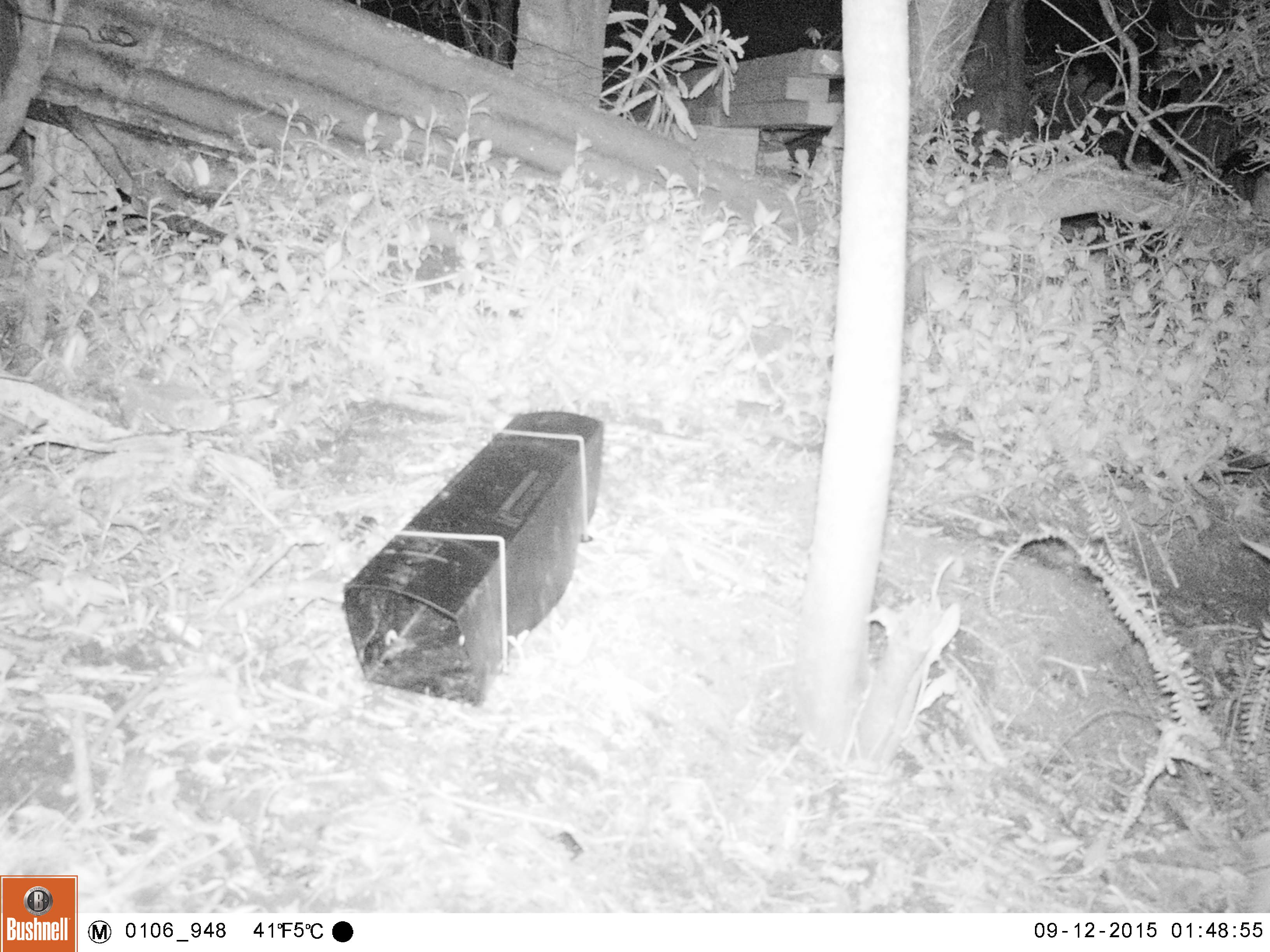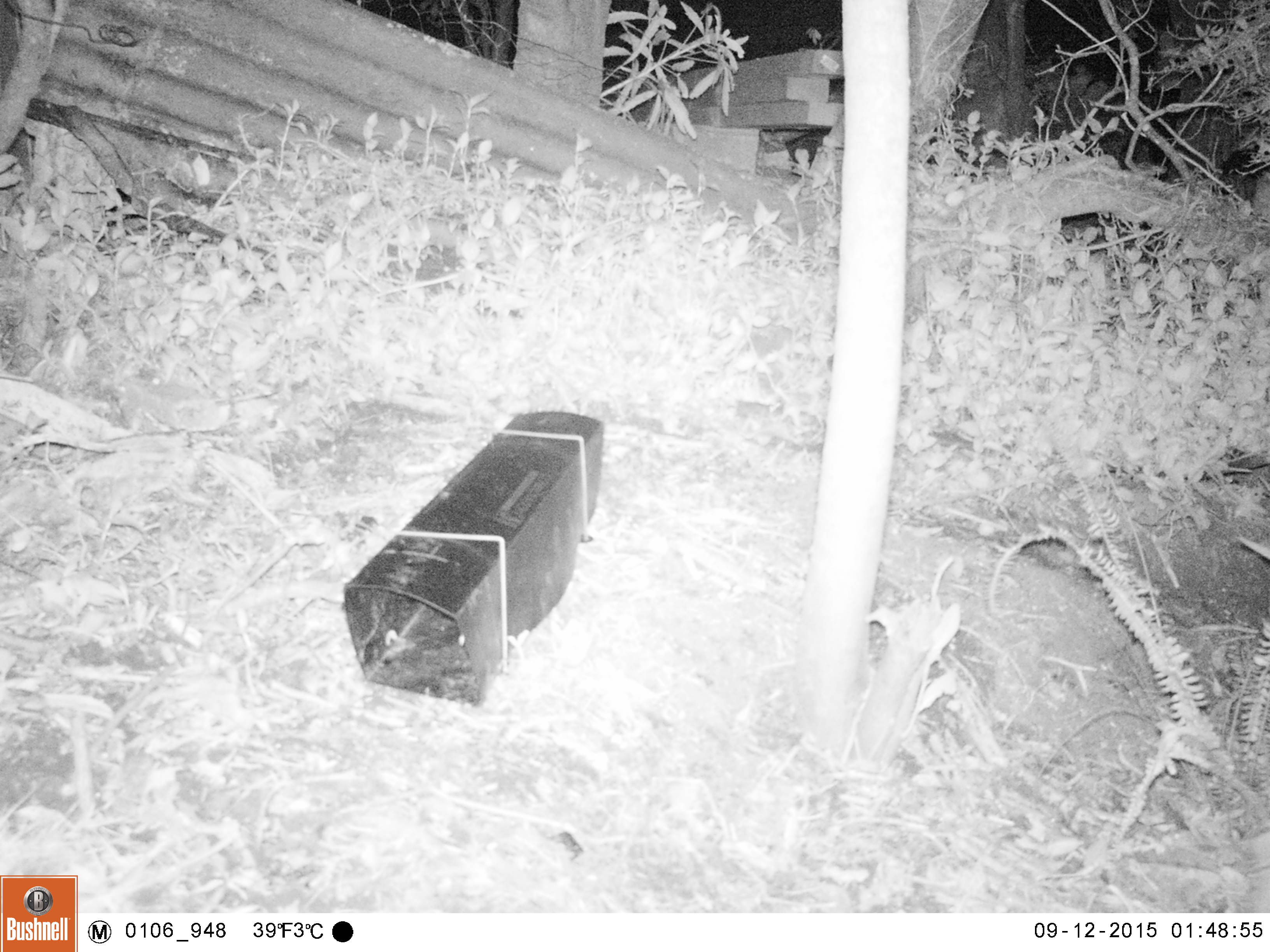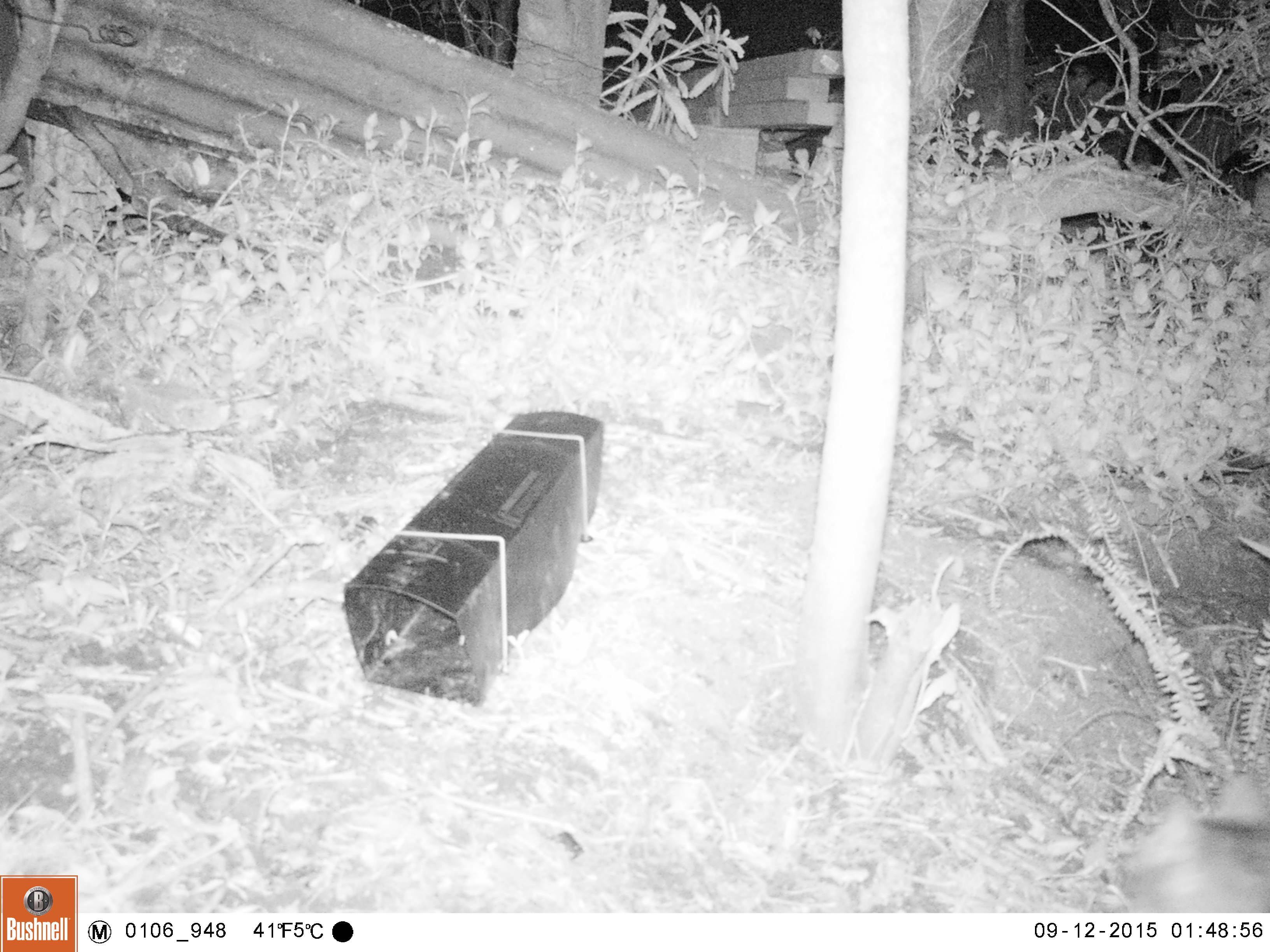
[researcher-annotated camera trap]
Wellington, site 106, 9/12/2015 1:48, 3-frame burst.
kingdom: Animalia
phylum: Chordata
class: Mammalia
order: Carnivora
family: Felidae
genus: Felis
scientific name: Felis catus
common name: cat